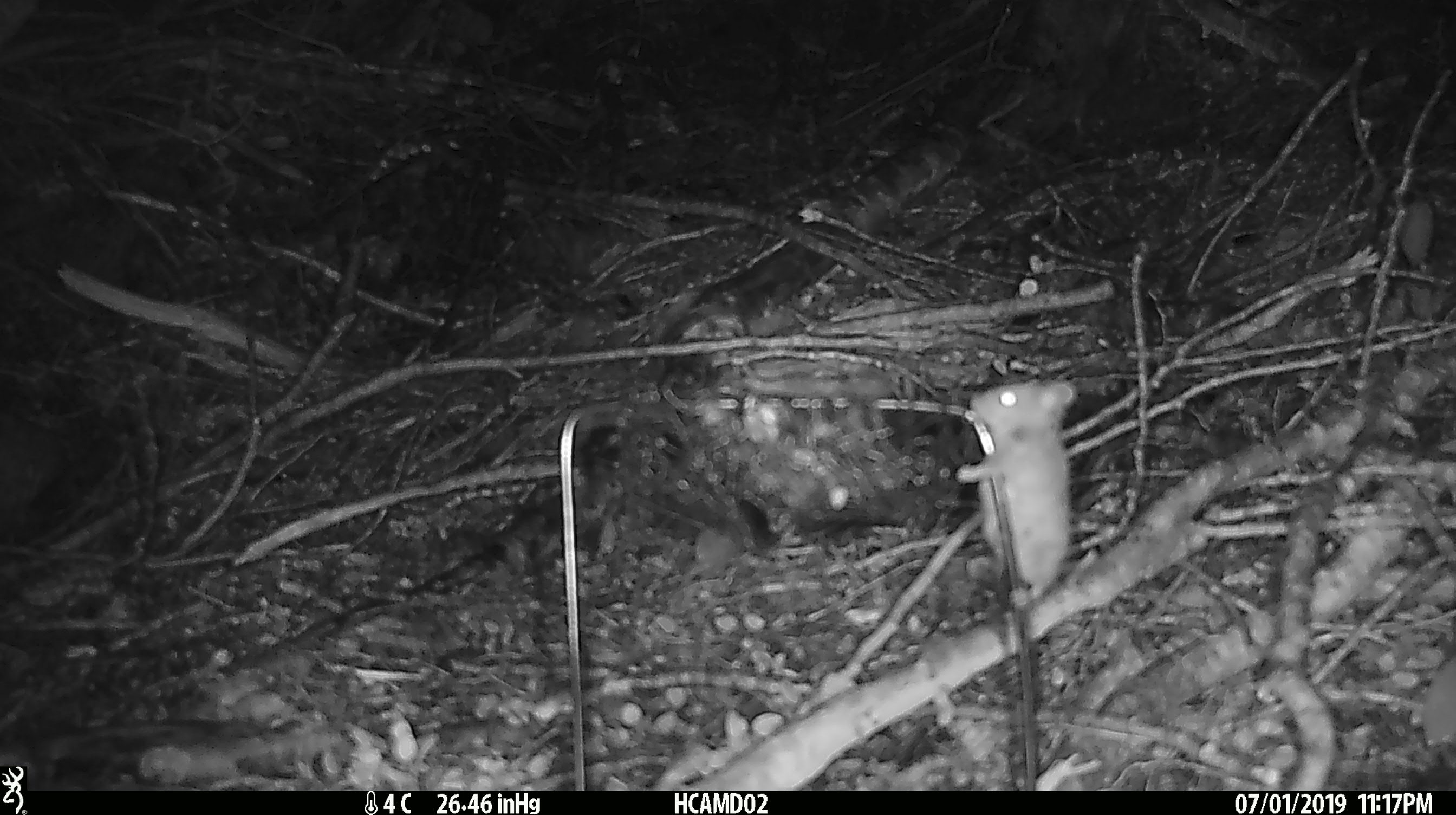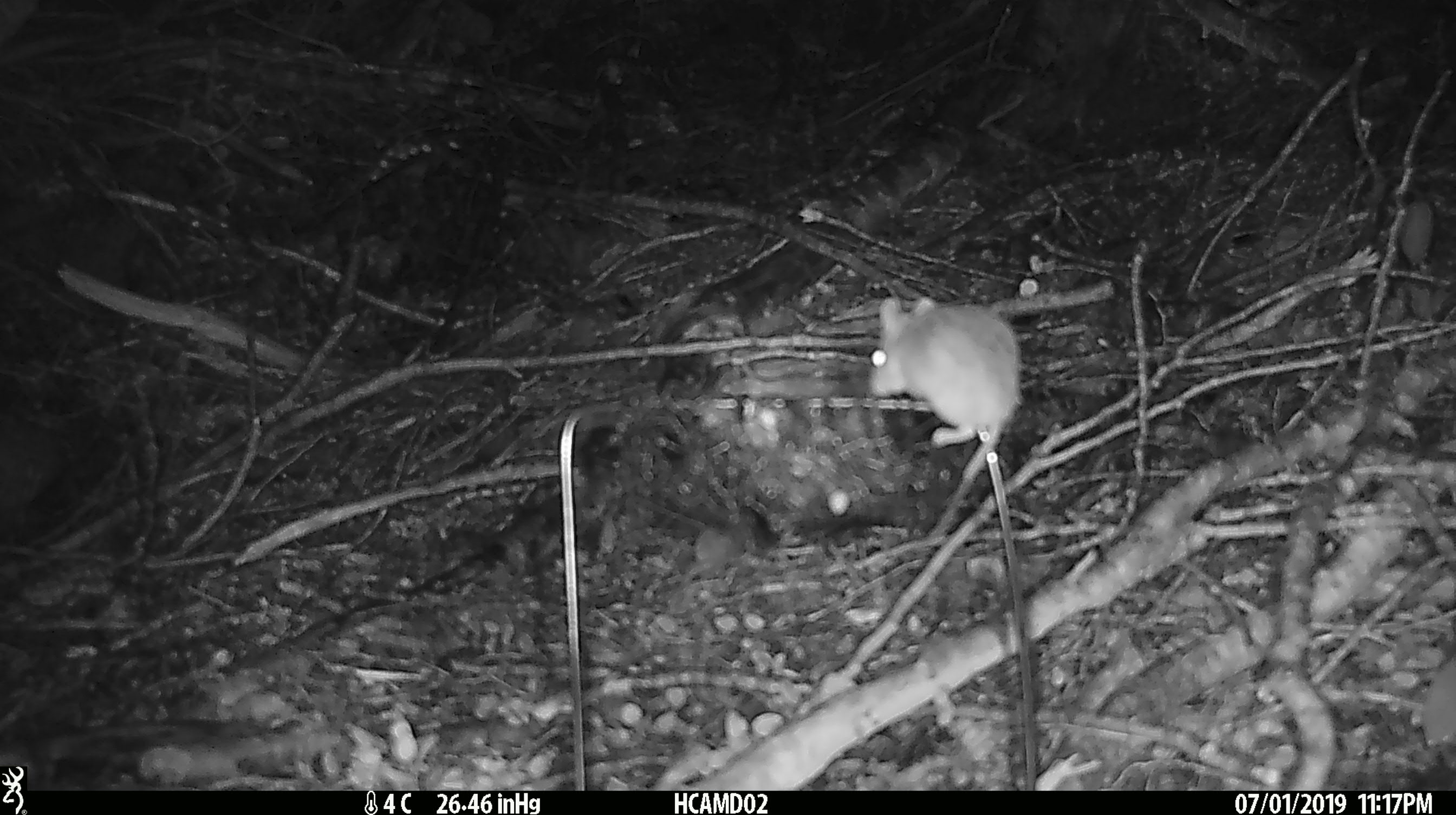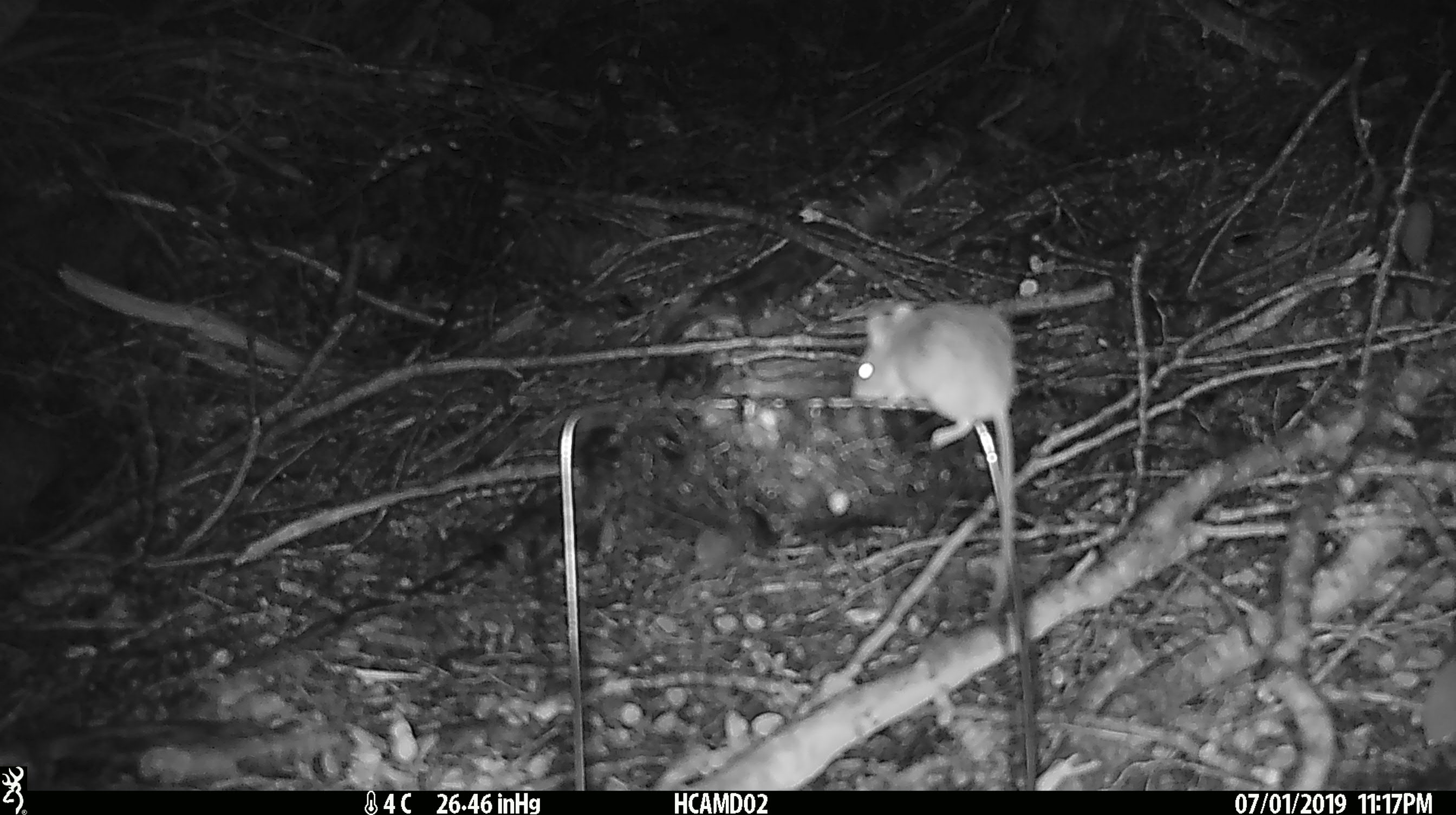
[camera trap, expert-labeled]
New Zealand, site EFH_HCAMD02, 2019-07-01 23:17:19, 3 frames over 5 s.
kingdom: Animalia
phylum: Chordata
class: Mammalia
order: Rodentia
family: Muridae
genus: Mus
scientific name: Mus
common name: mouse